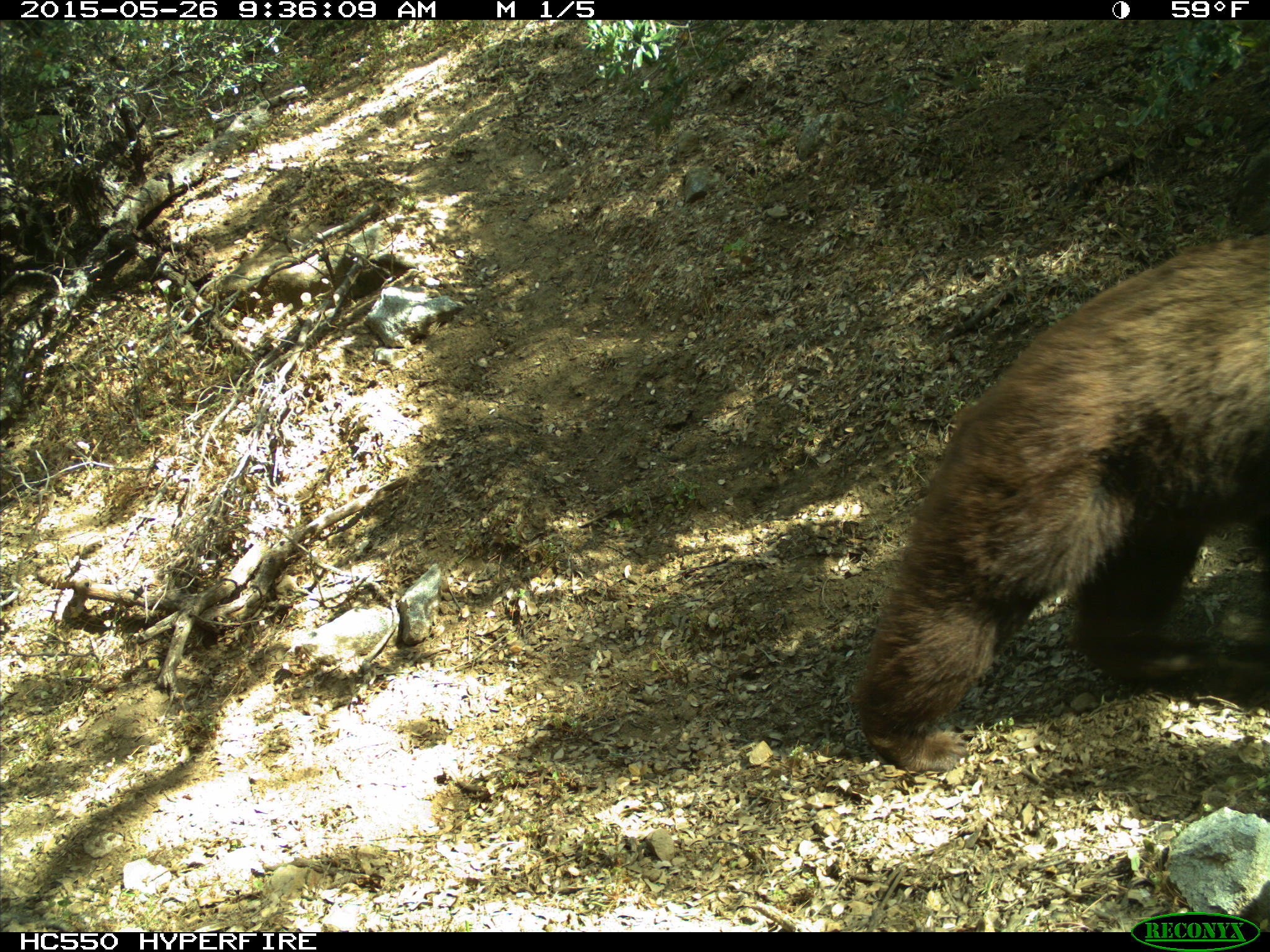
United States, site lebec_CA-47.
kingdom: Animalia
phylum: Chordata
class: Mammalia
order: Carnivora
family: Ursidae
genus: Ursus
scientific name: Ursus americanus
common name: american black bear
Ursus americanus (american black bear).